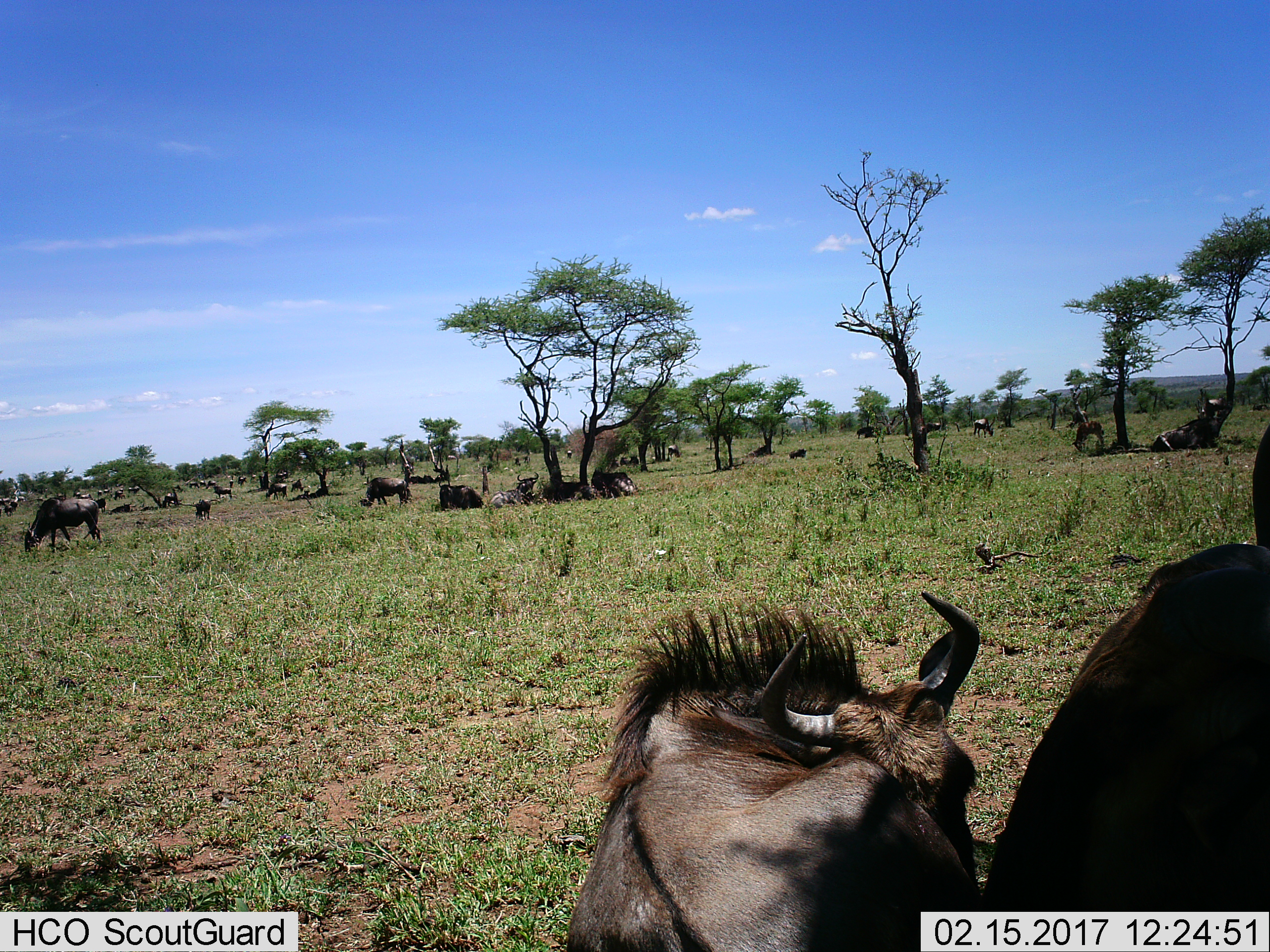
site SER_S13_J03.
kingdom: Animalia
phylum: Chordata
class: Mammalia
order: Artiodactyla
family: Bovidae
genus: Connochaetes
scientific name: Connochaetes taurinus taurinus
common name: blue wildebeest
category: wildebeestblue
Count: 11-50.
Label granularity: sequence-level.